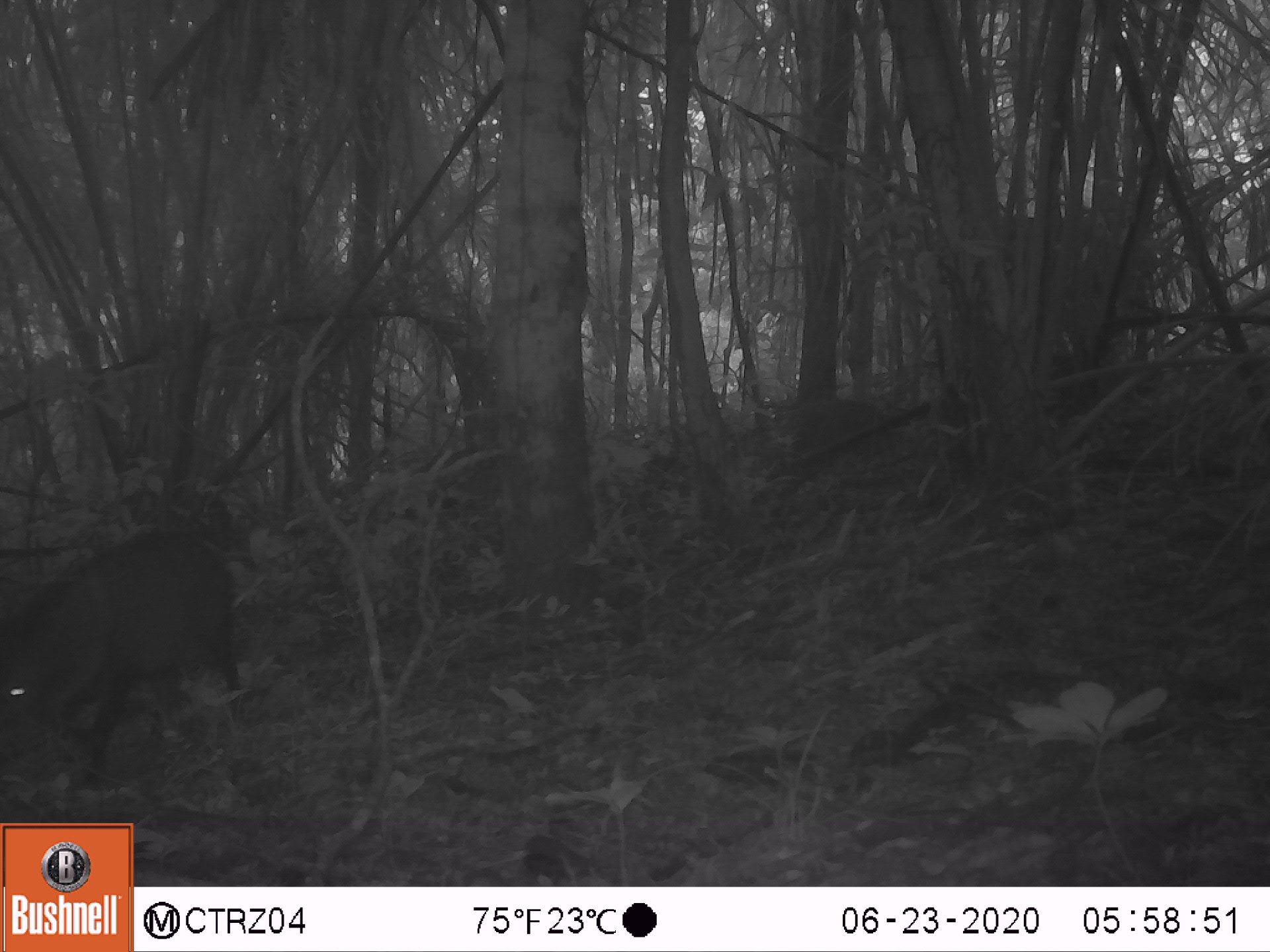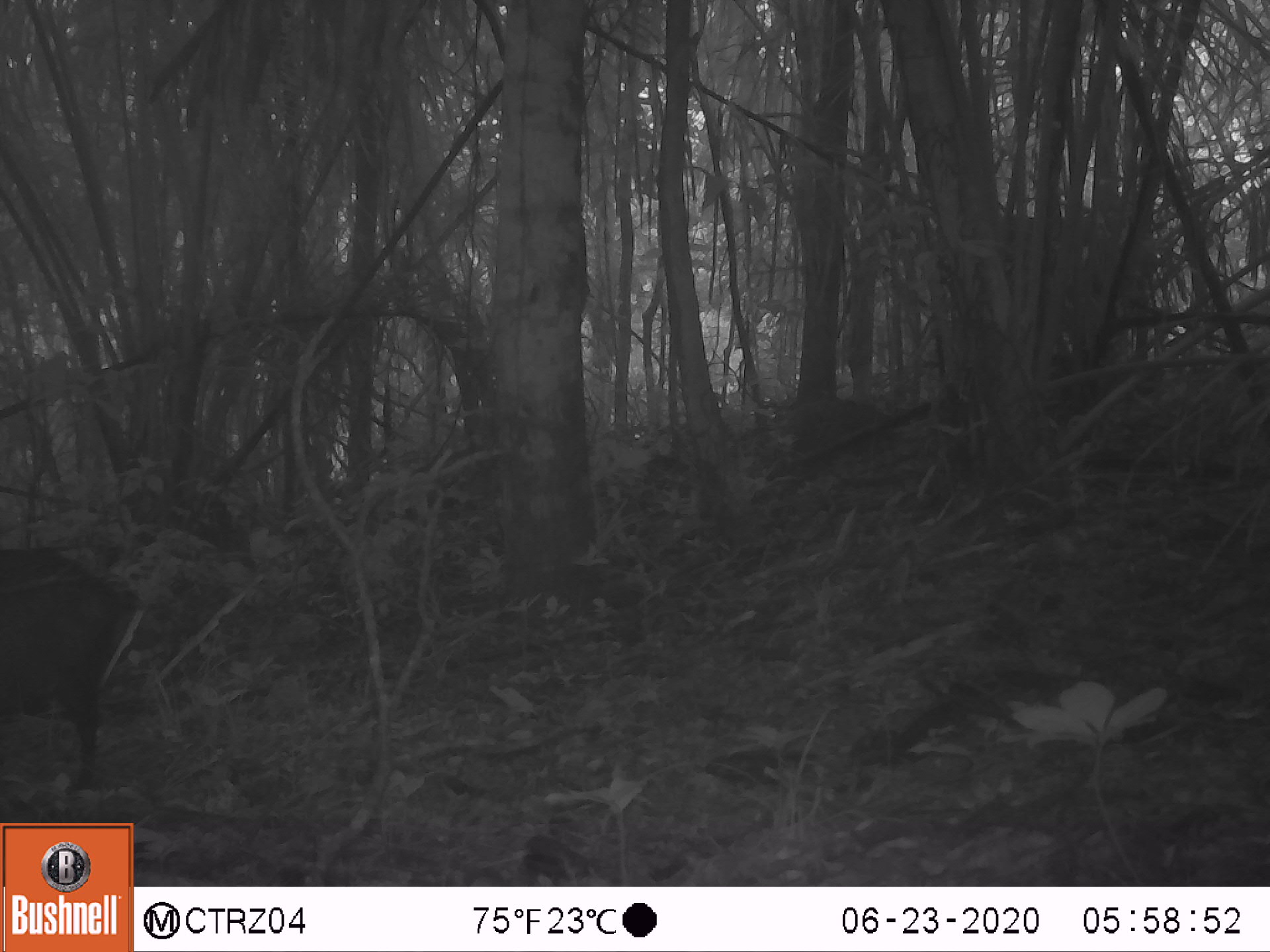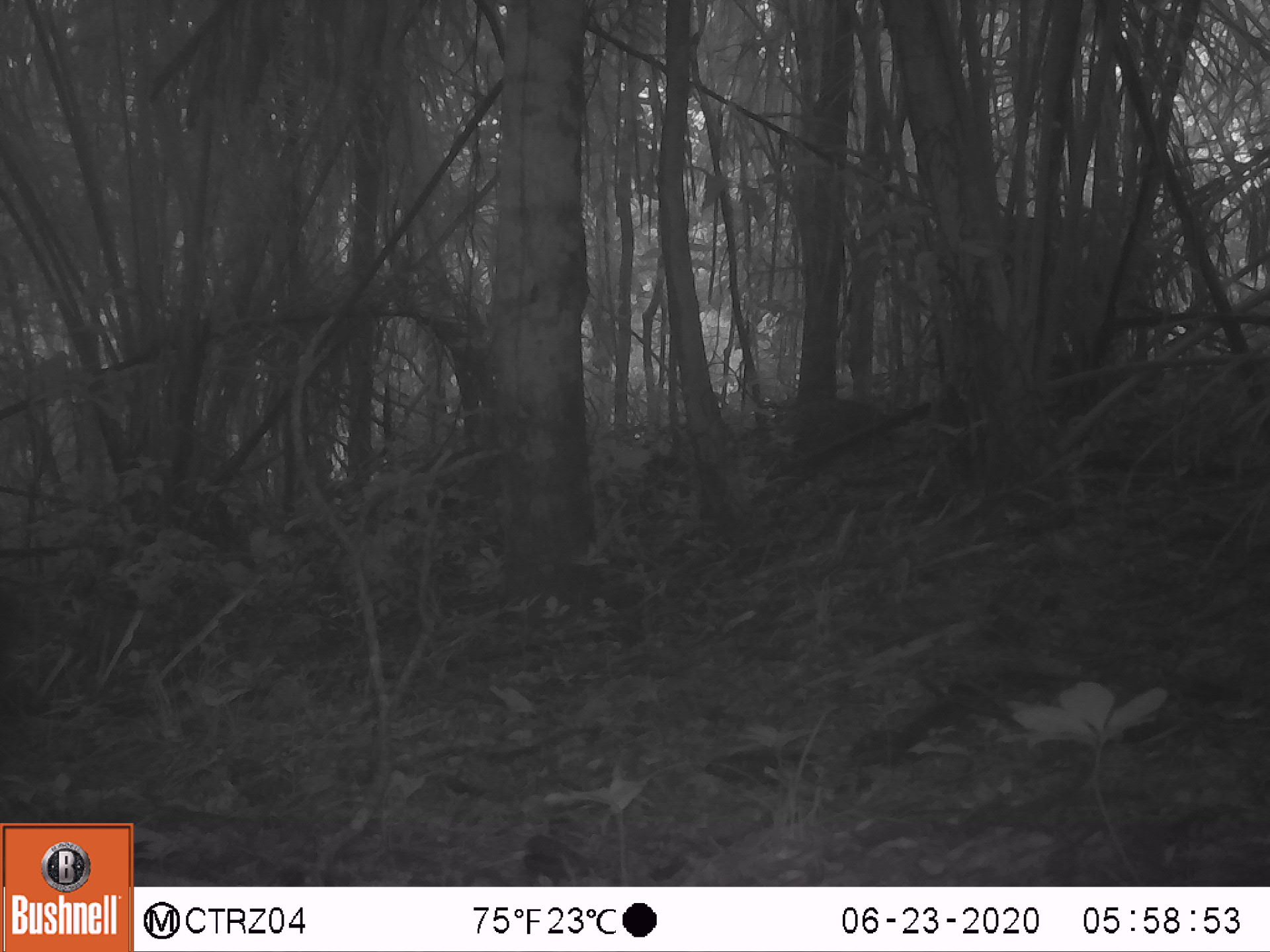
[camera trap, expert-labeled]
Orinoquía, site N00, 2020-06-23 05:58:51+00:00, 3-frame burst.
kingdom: Animalia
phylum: Chordata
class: Mammalia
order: Artiodactyla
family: Tayassuidae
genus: Pecari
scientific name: Pecari tajacu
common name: collared peccary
Collared peccary (Pecari tajacu).